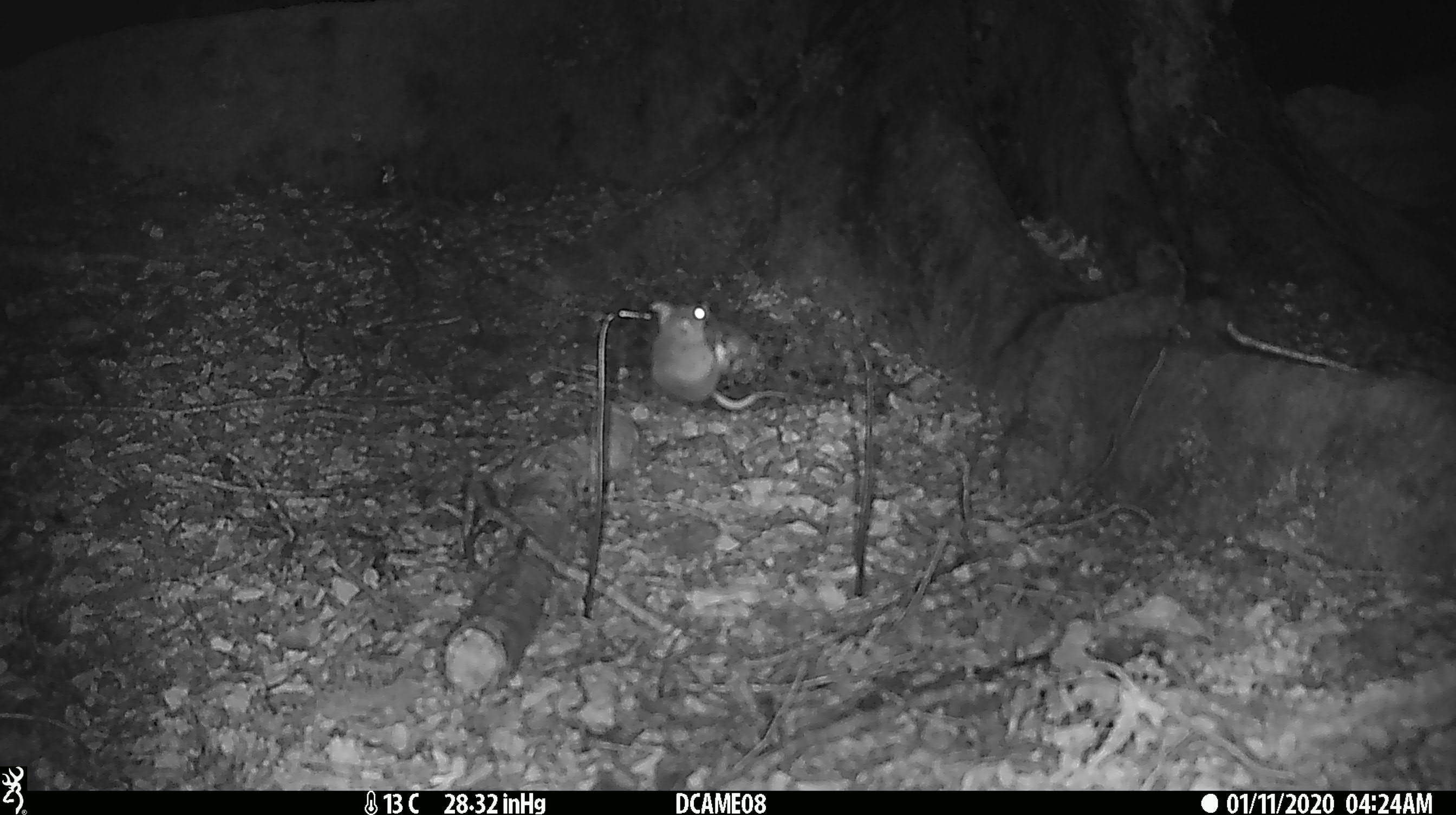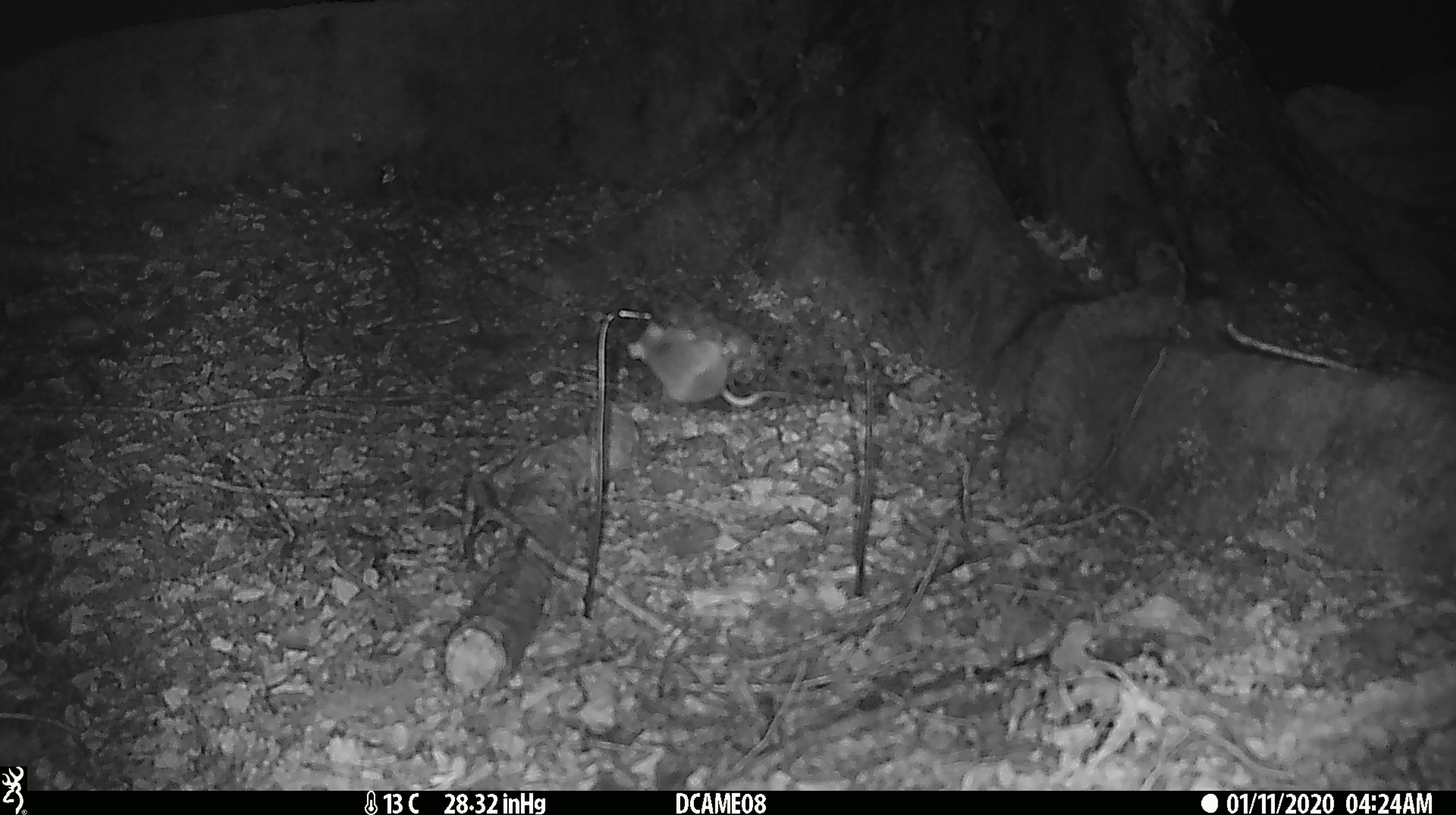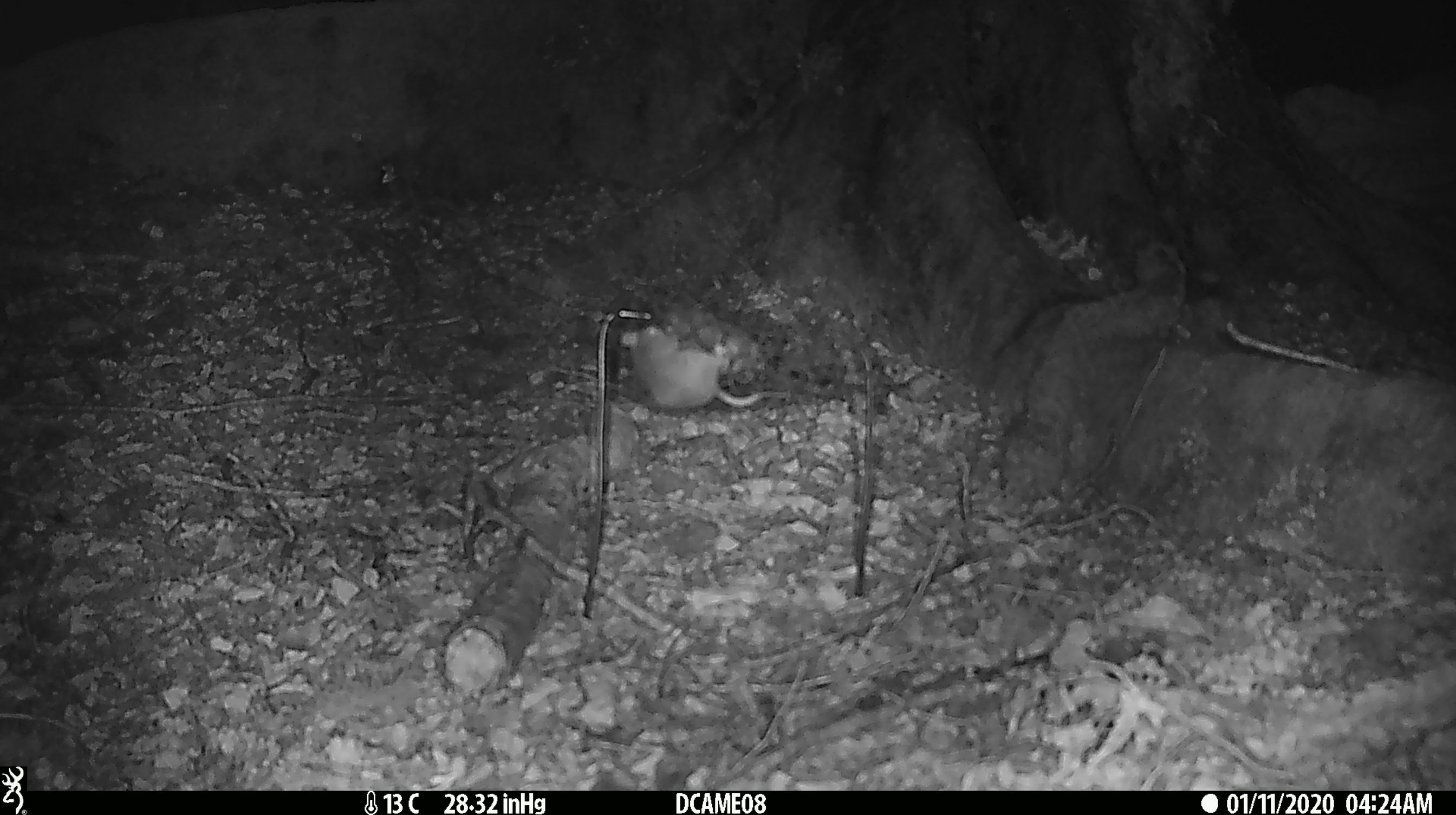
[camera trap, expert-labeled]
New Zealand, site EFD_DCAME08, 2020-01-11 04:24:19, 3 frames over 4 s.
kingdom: Animalia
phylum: Chordata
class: Mammalia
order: Rodentia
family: Muridae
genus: Mus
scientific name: Mus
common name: mouse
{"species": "mouse (Mus)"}